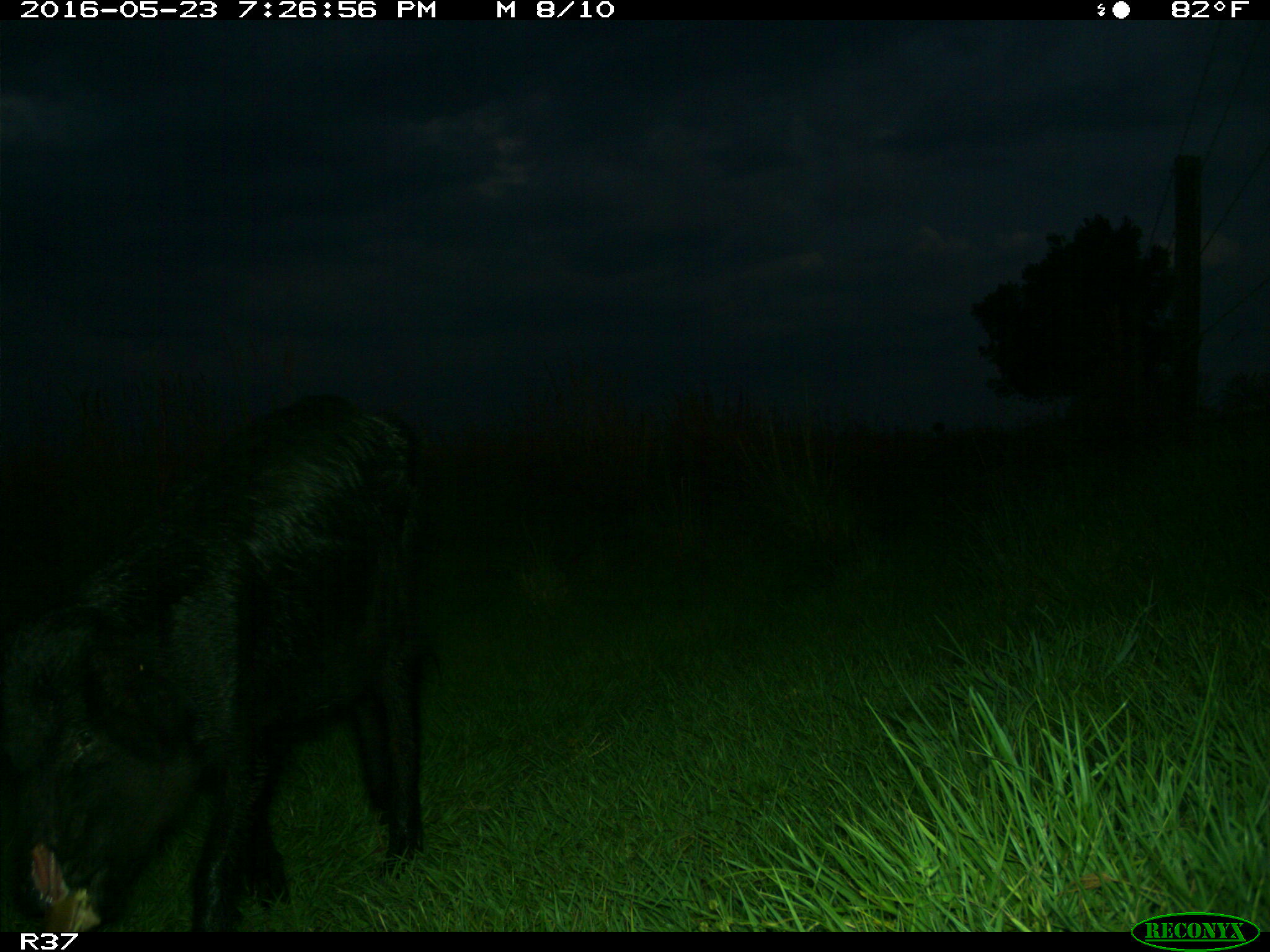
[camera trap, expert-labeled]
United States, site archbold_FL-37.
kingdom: Animalia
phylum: Chordata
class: Mammalia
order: Artiodactyla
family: Suidae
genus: Sus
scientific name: Sus scrofa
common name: wild boar